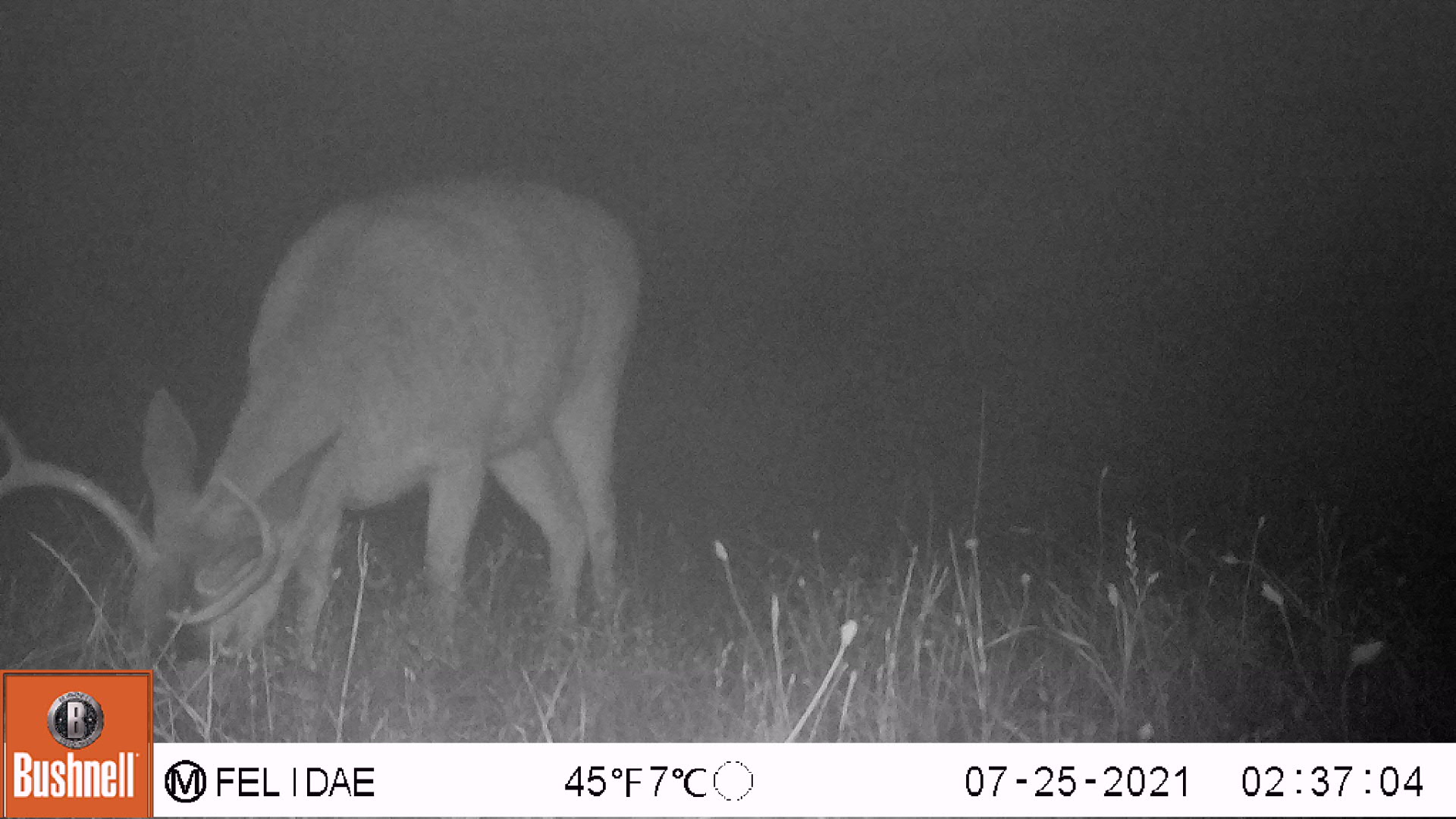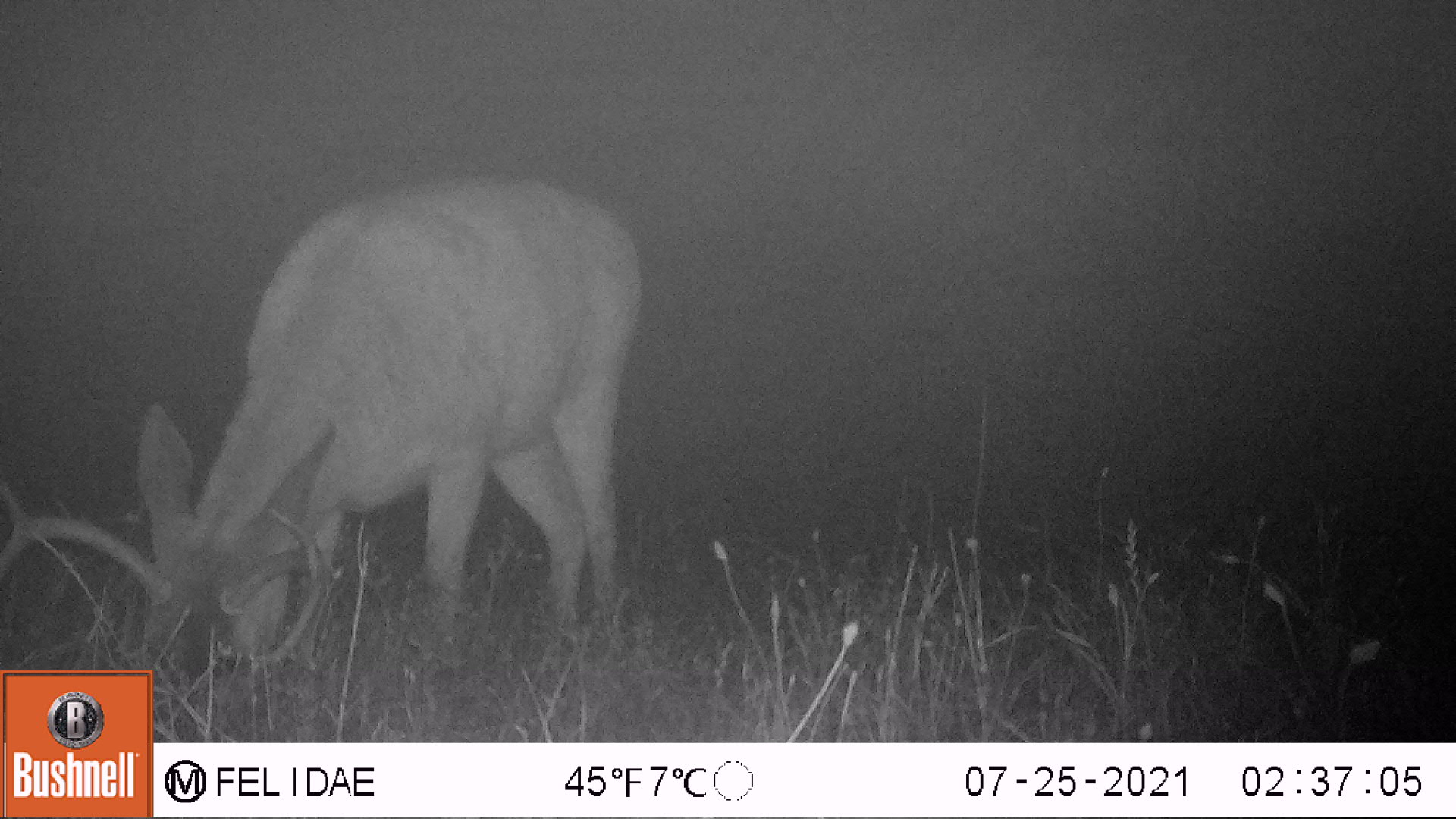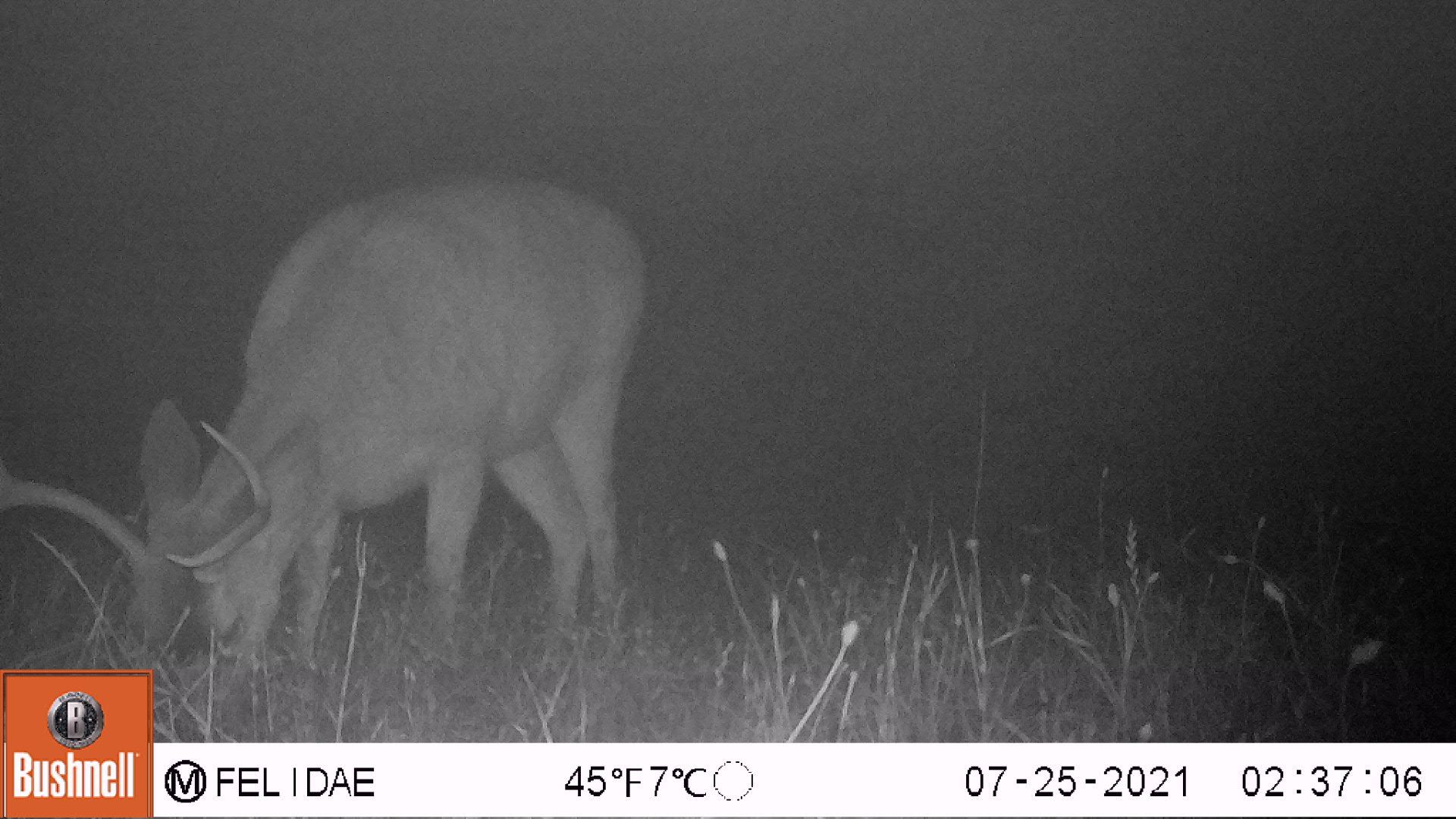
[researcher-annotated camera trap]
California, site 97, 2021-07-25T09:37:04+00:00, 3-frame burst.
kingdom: Animalia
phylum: Chordata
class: Mammalia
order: Artiodactyla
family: Cervidae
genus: Odocoileus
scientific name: Odocoileus hemionus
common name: mule deer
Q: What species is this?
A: Mule deer (Odocoileus hemionus).